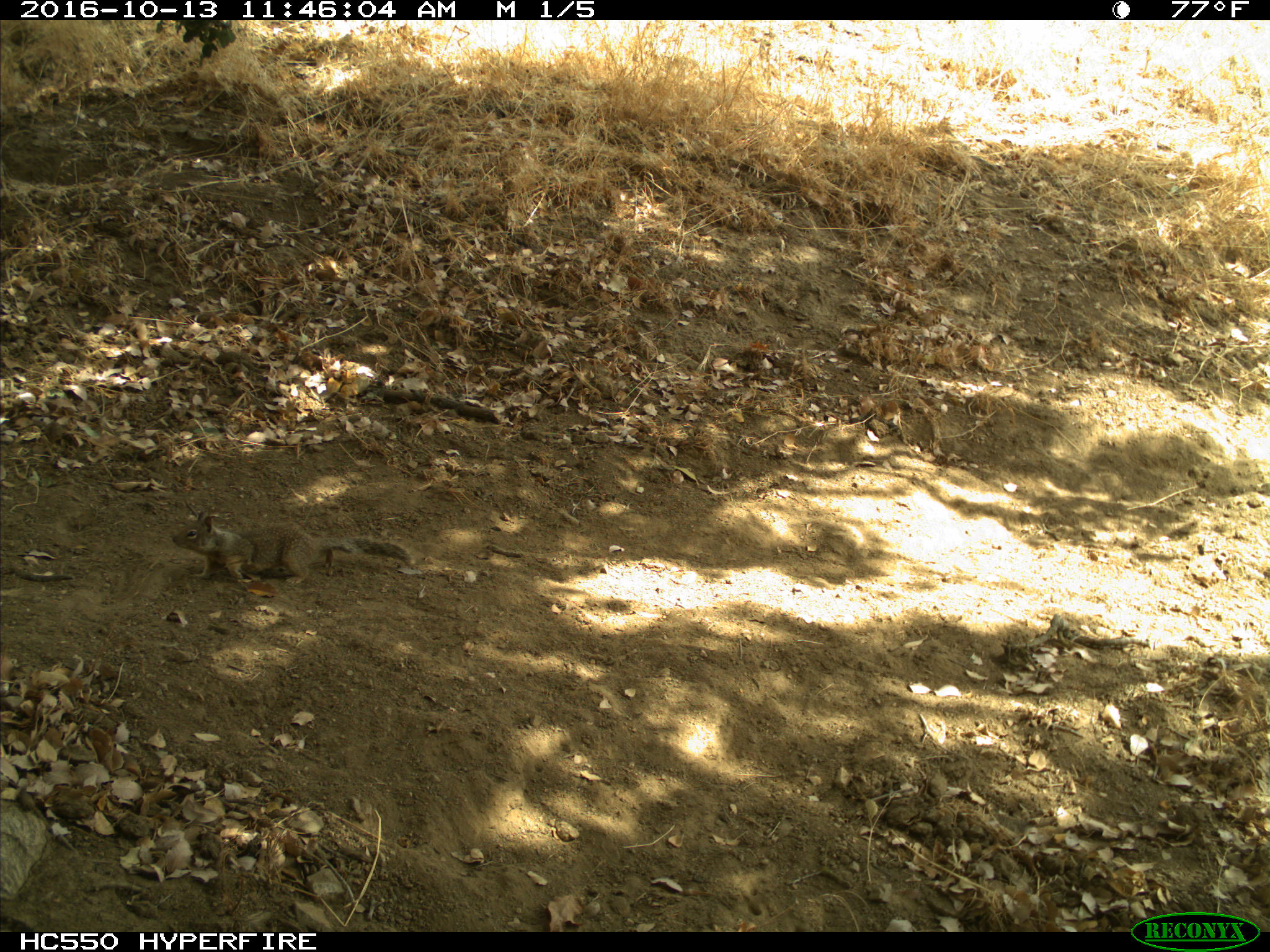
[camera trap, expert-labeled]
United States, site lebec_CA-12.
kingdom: Animalia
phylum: Chordata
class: Mammalia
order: Rodentia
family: Sciuridae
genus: Otospermophilus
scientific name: Otospermophilus beecheyi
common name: california ground squirrel